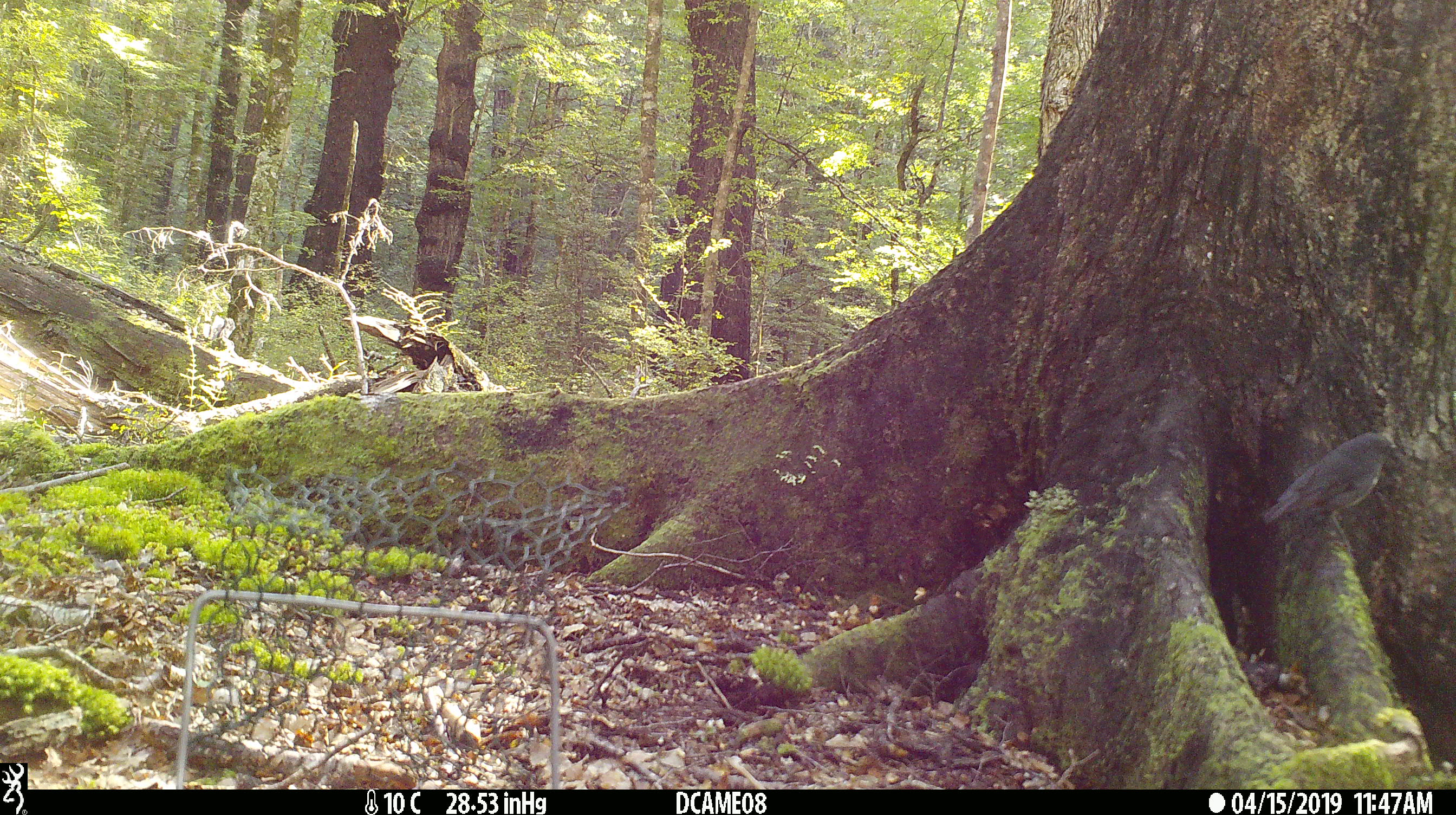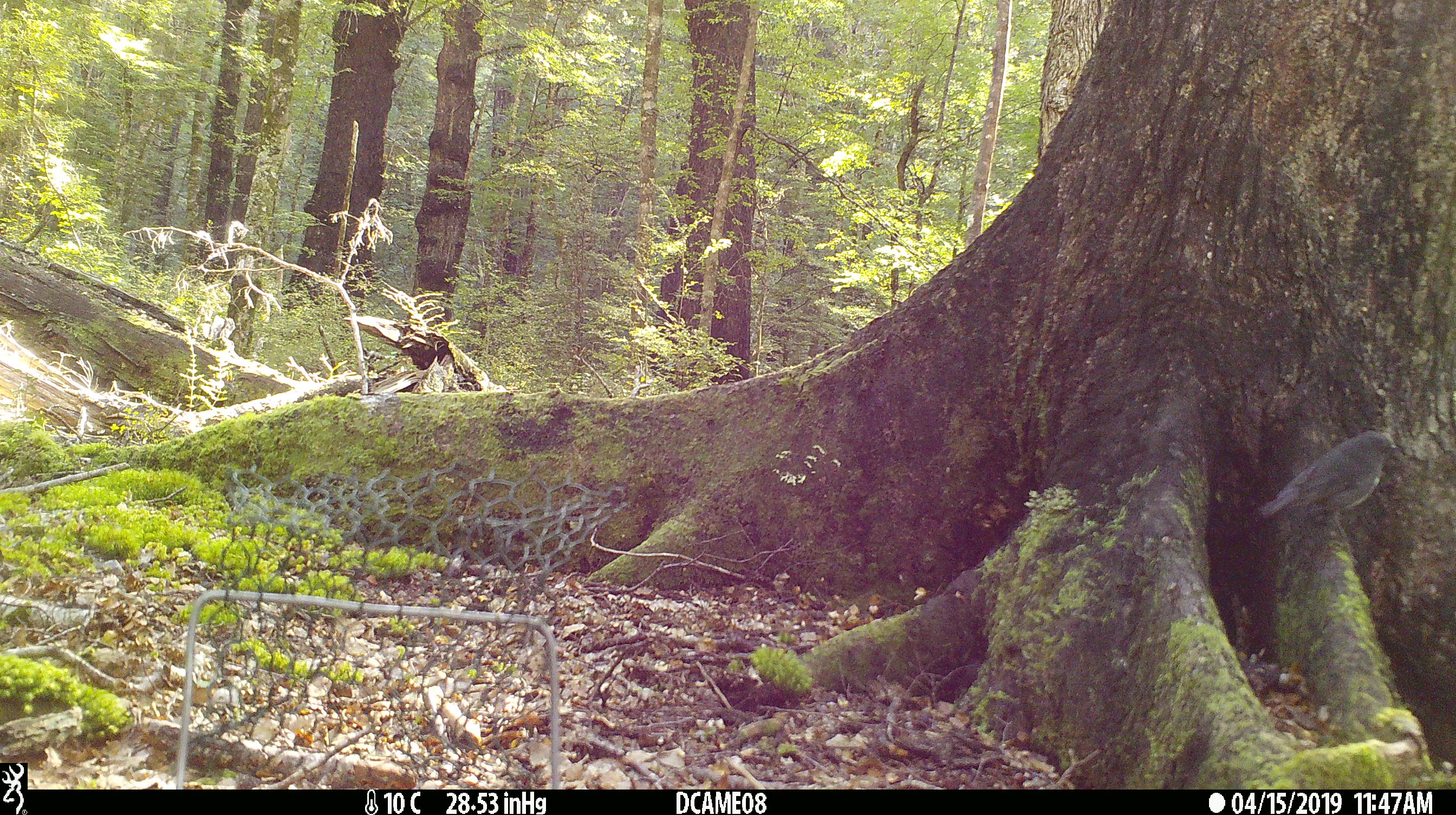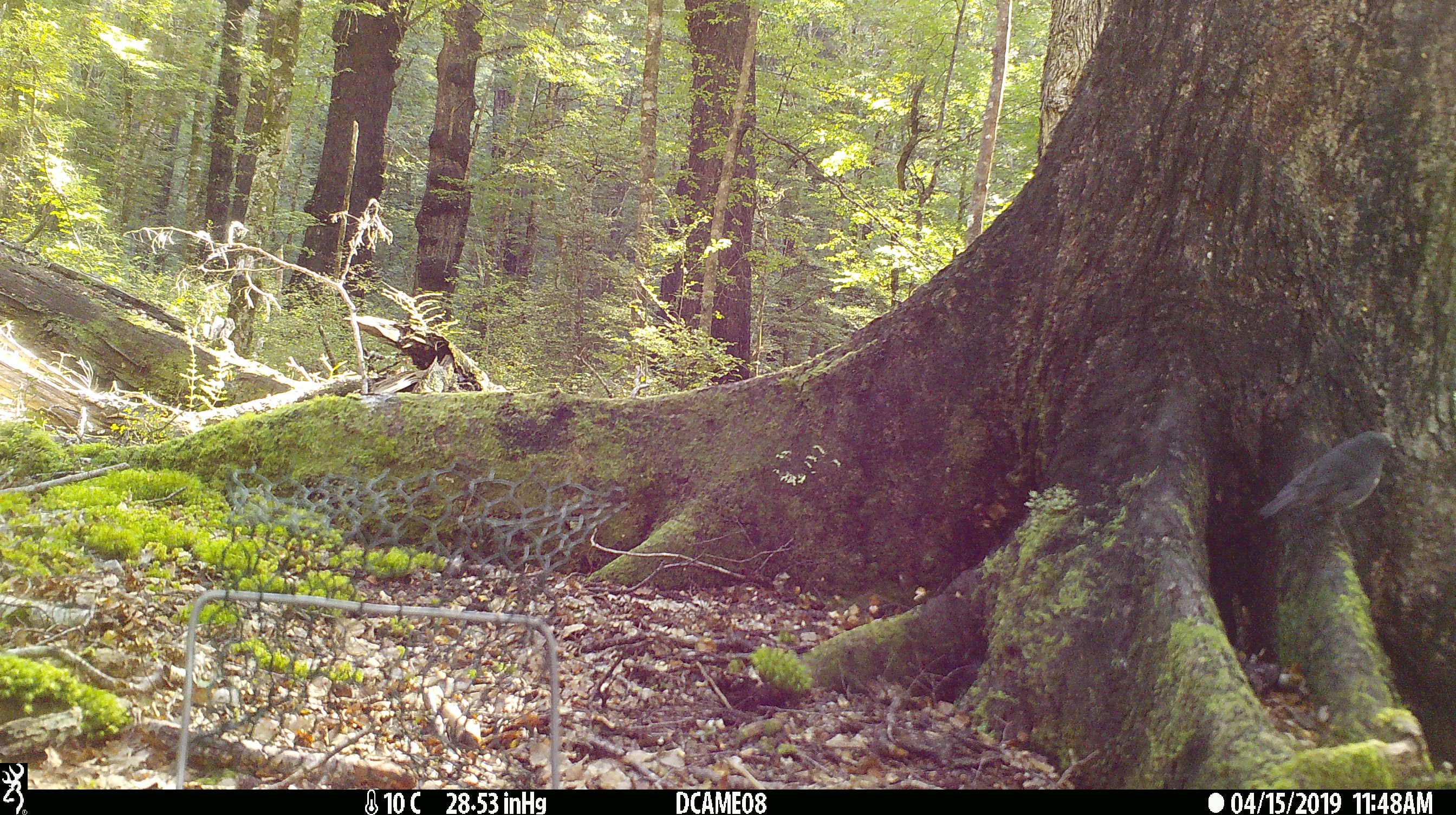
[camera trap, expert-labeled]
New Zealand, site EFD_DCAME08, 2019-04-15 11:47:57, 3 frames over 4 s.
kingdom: Animalia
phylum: Chordata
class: Aves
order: Passeriformes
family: Petroicidae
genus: Petroica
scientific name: Petroica australis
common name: new zealand robin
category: robin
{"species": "robin (new zealand robin) (Petroica australis)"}